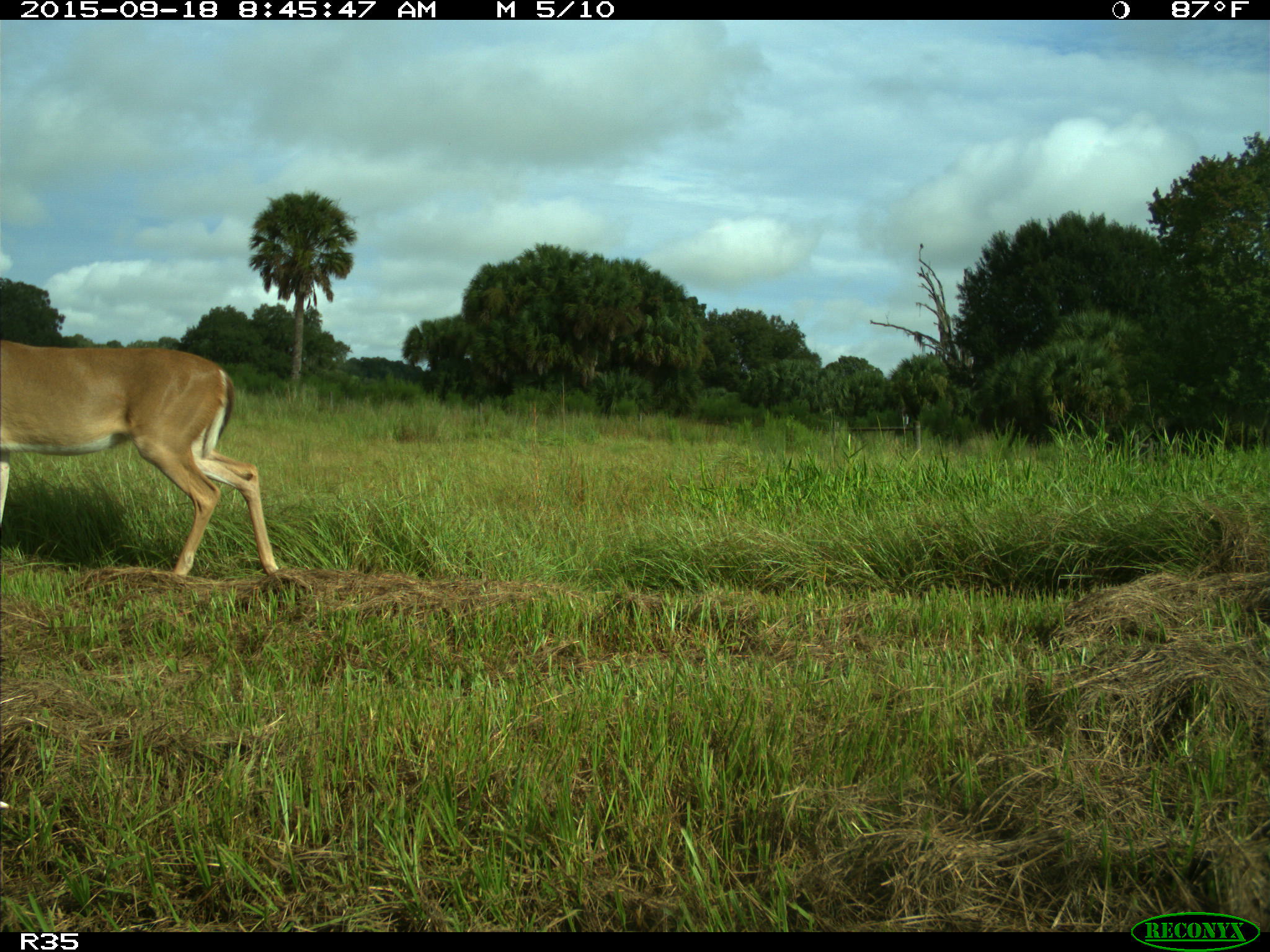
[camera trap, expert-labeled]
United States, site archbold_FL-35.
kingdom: Animalia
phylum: Chordata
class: Mammalia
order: Artiodactyla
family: Cervidae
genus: Odocoileus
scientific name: Odocoileus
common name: deer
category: unidentified deer